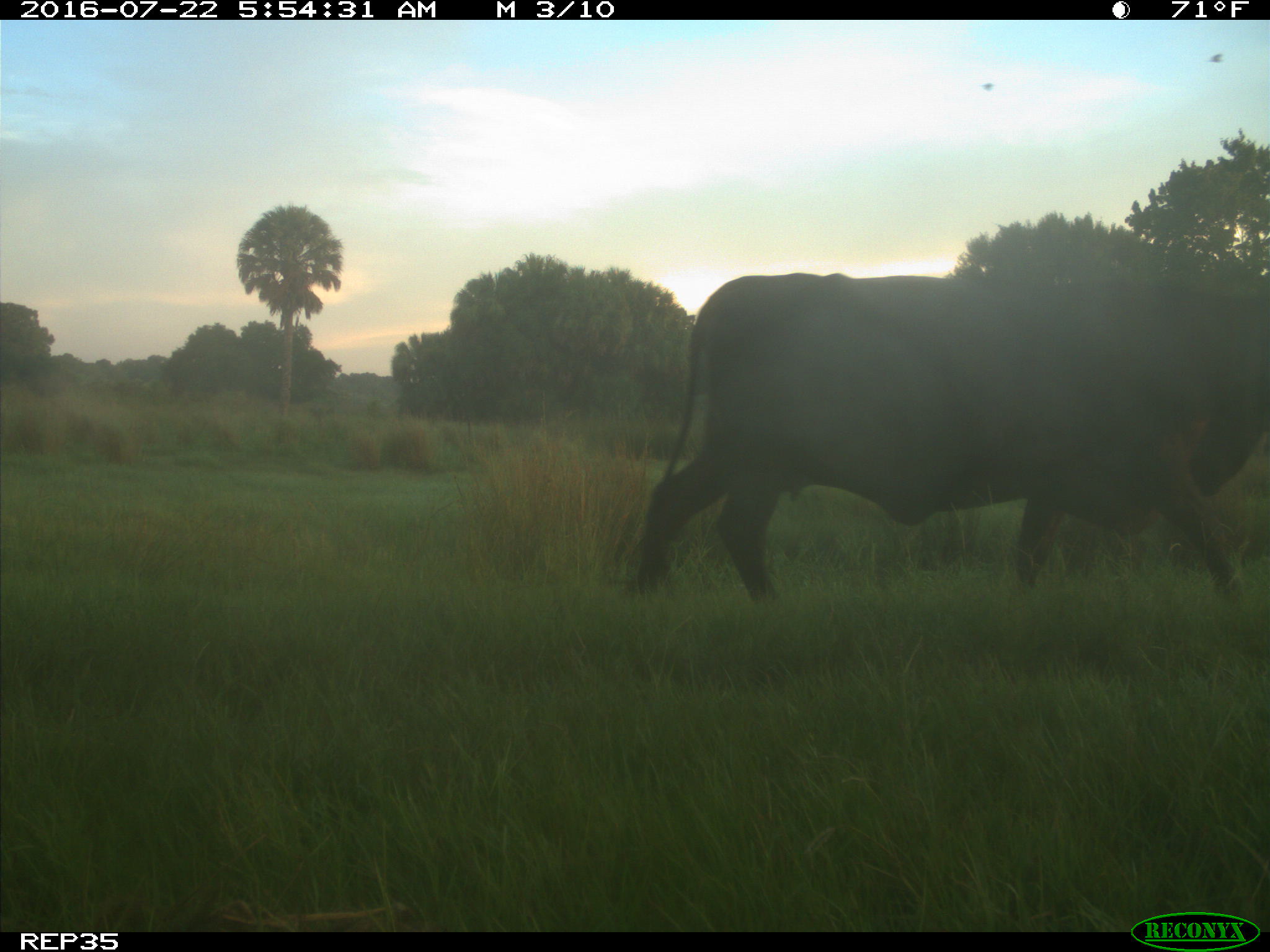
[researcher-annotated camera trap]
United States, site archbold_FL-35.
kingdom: Animalia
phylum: Chordata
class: Mammalia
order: Artiodactyla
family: Bovidae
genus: Bos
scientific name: Bos taurus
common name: domestic cow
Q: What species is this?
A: Bos taurus (domestic cow).